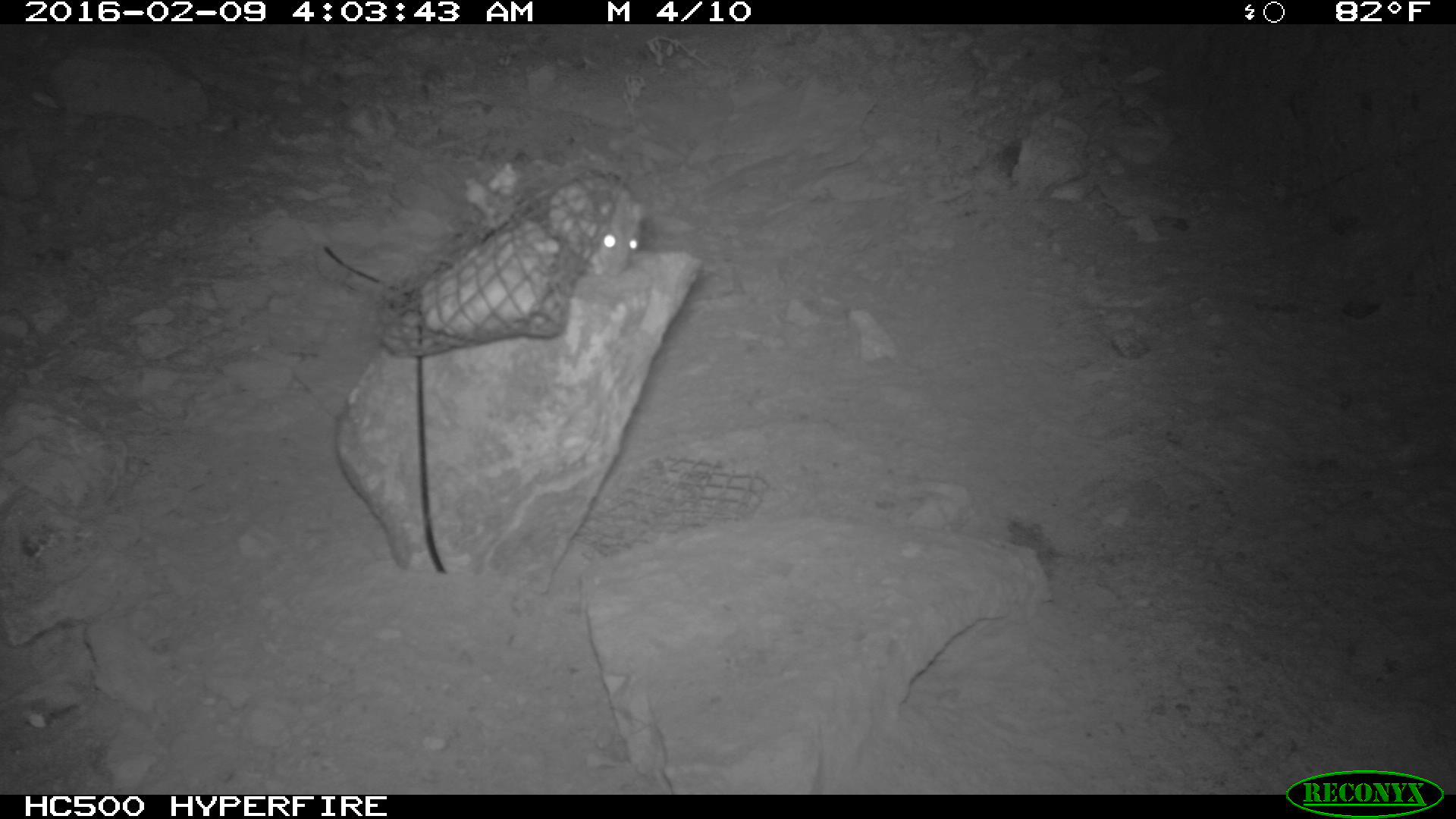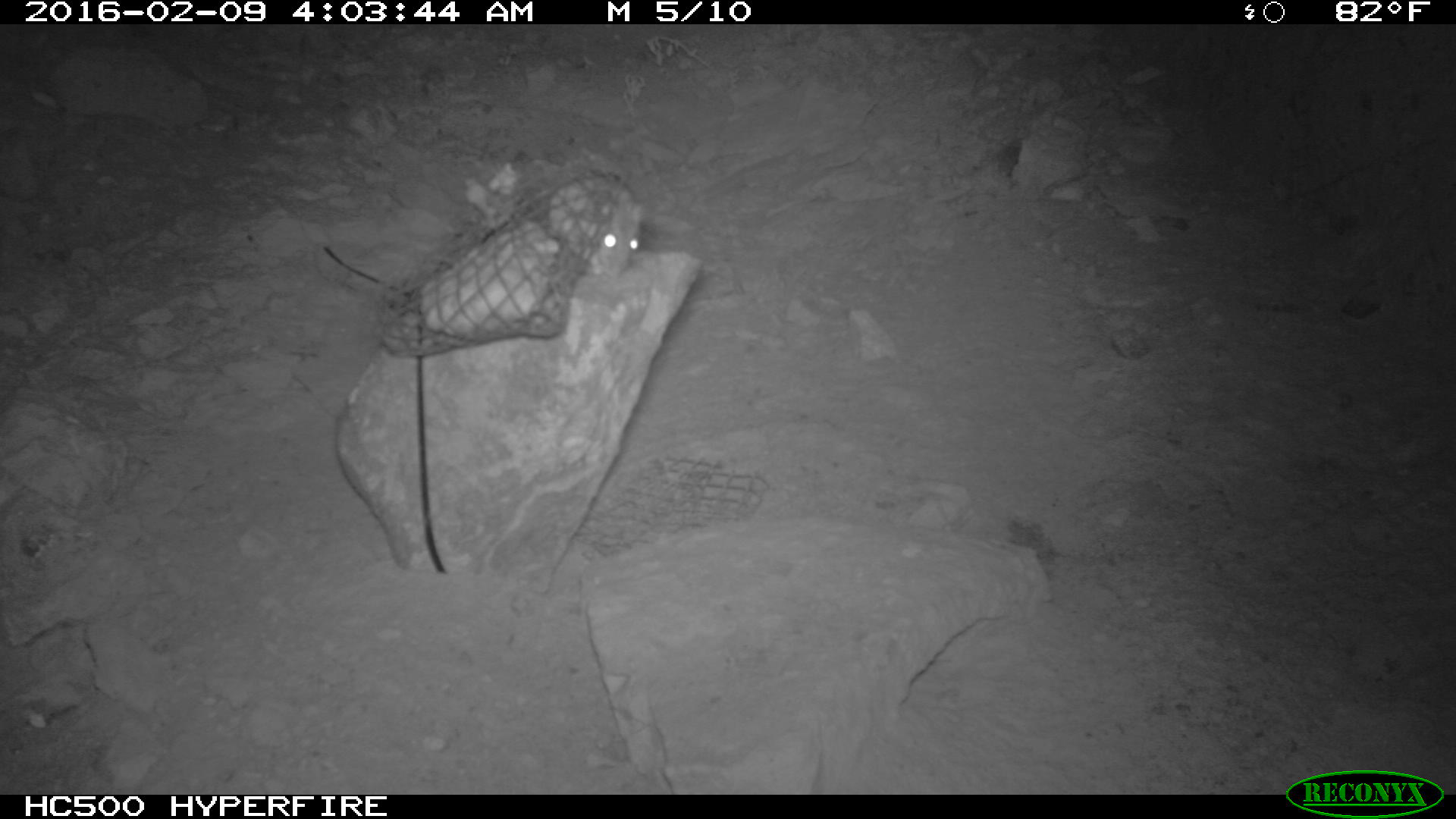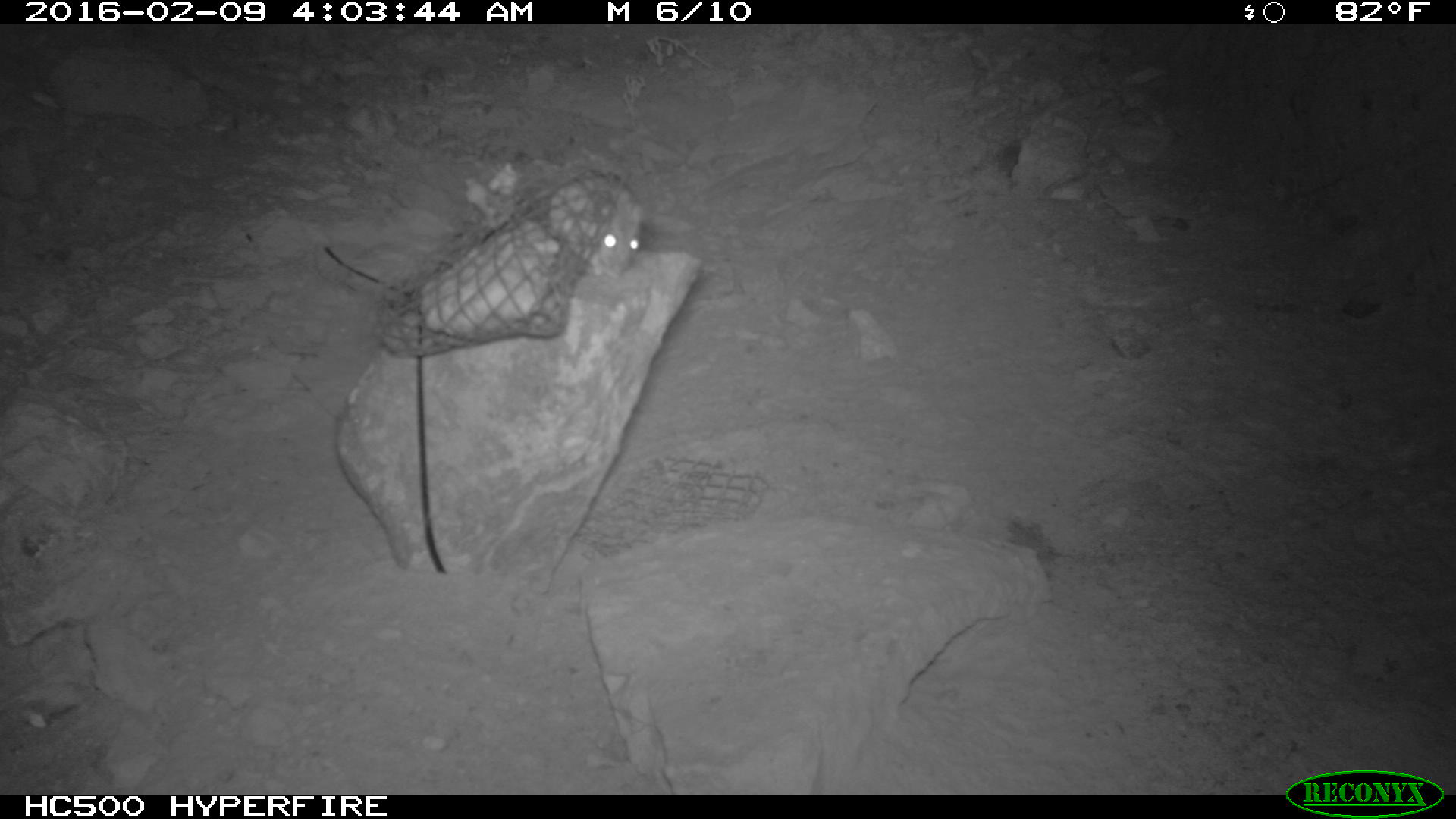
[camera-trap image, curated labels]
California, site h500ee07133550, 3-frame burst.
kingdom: Animalia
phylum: Chordata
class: Mammalia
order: Rodentia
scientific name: Rodentia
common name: rodent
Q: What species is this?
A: Rodent (Rodentia).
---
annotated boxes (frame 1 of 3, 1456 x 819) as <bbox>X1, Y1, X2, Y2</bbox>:
rodent: <bbox>544, 171, 653, 278</bbox>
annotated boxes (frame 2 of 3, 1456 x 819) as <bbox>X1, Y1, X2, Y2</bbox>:
rodent: <bbox>548, 174, 645, 279</bbox>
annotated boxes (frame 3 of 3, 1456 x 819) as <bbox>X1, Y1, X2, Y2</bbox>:
rodent: <bbox>541, 164, 699, 272</bbox>